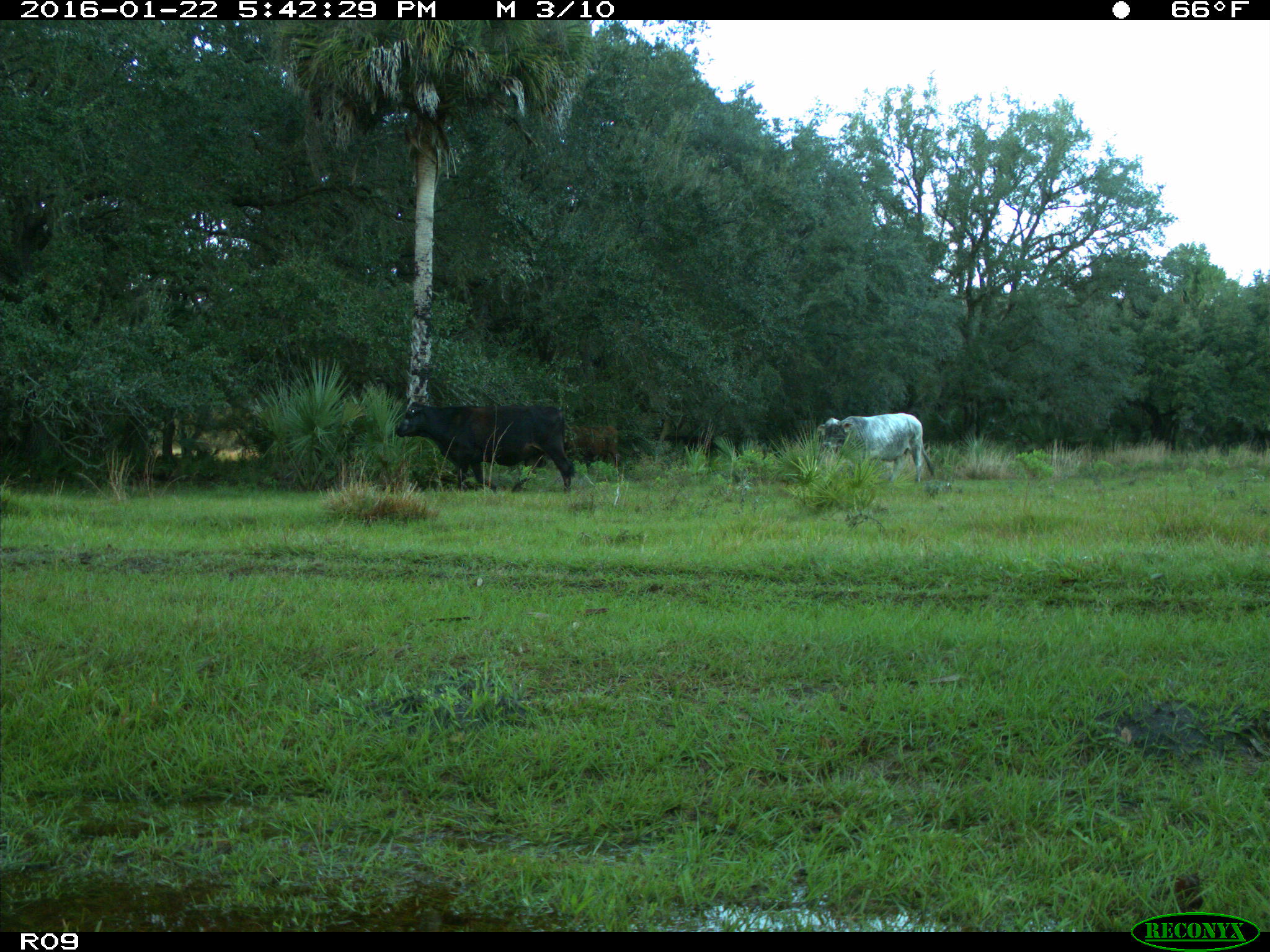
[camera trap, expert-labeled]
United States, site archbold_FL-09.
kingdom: Animalia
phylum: Chordata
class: Mammalia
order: Artiodactyla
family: Bovidae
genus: Bos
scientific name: Bos taurus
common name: domestic cow